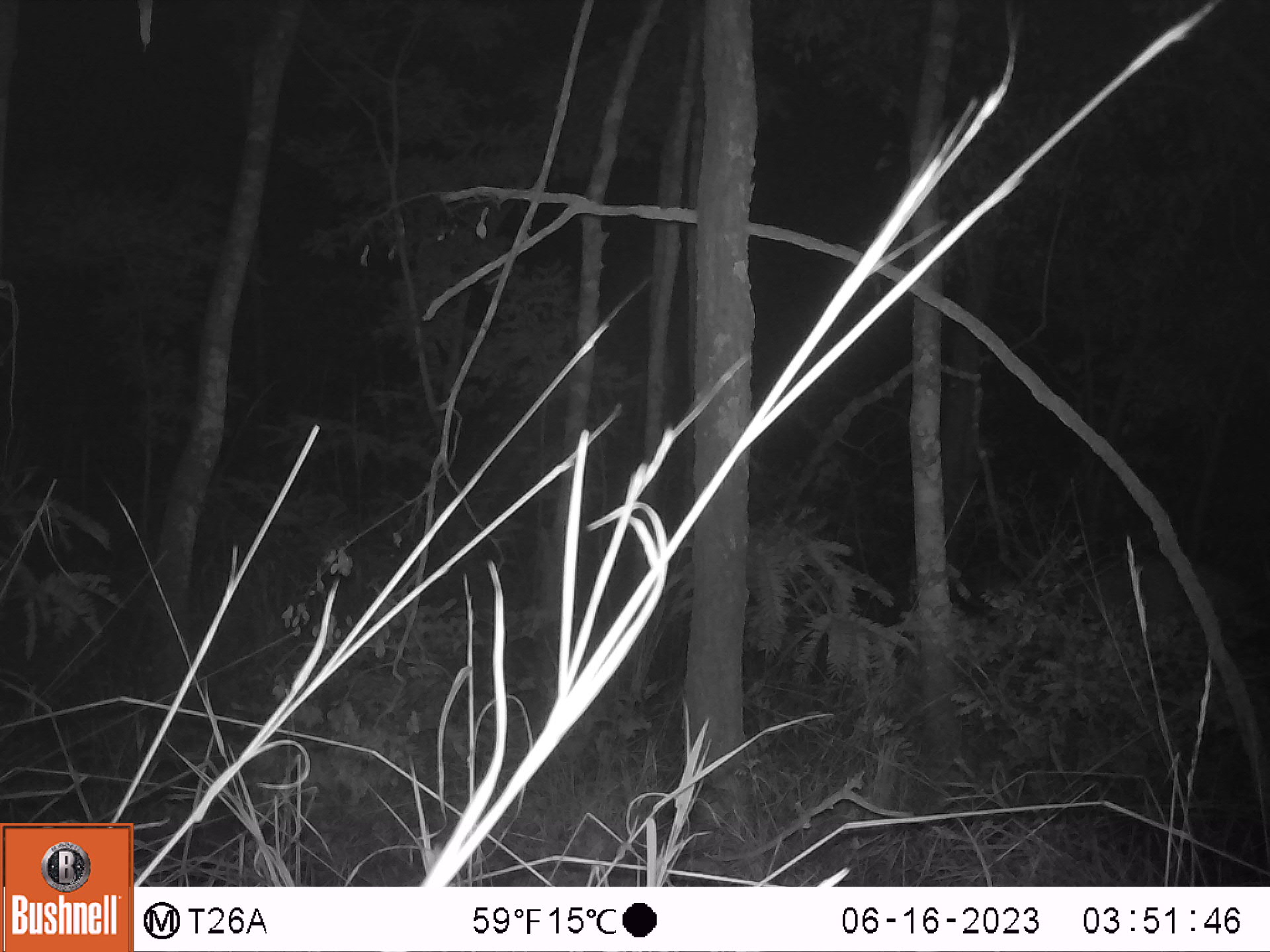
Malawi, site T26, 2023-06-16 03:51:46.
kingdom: Animalia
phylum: Chordata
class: Mammalia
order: Artiodactyla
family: Bovidae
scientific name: Antilopinae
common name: small antelope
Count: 1.